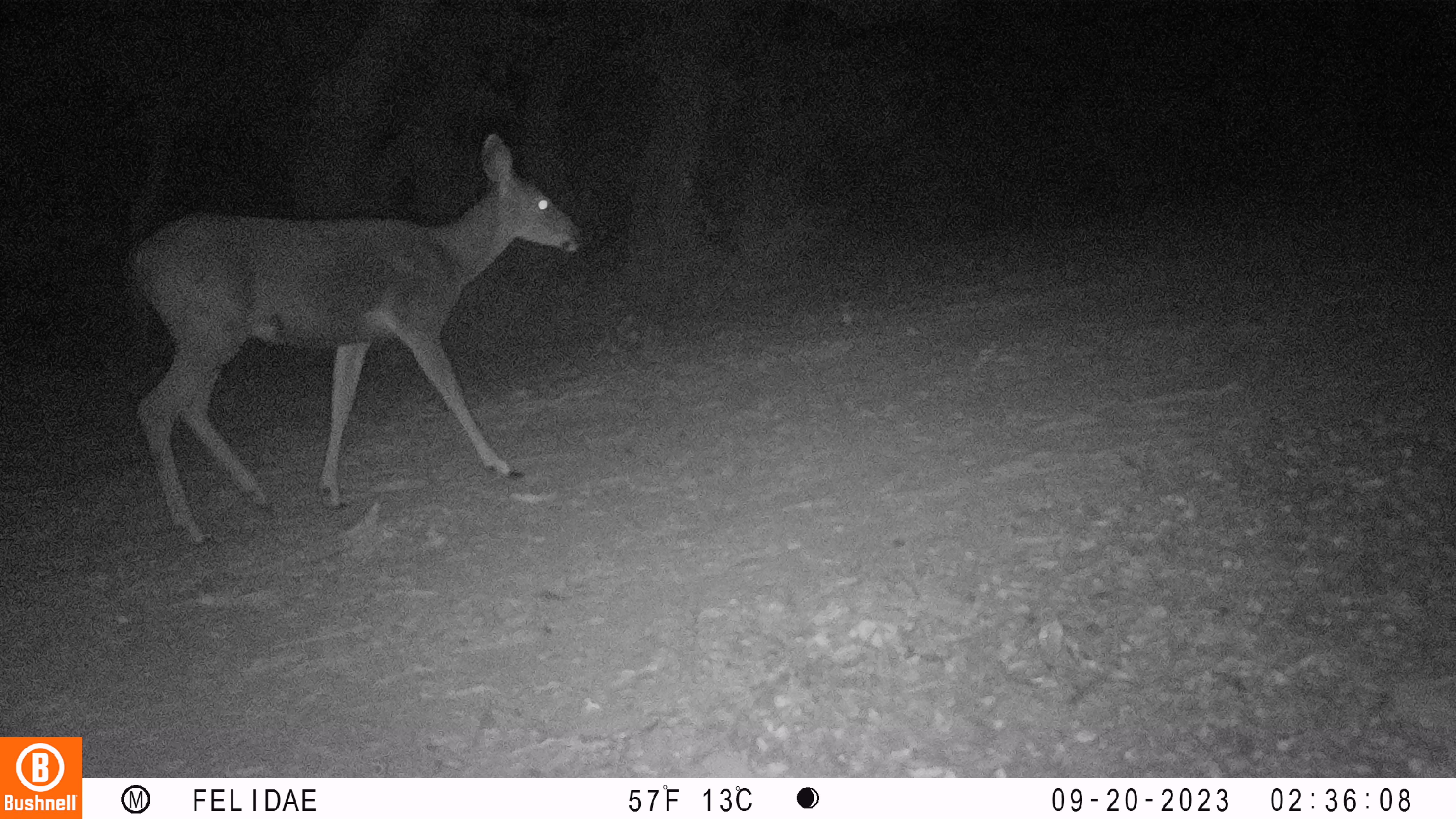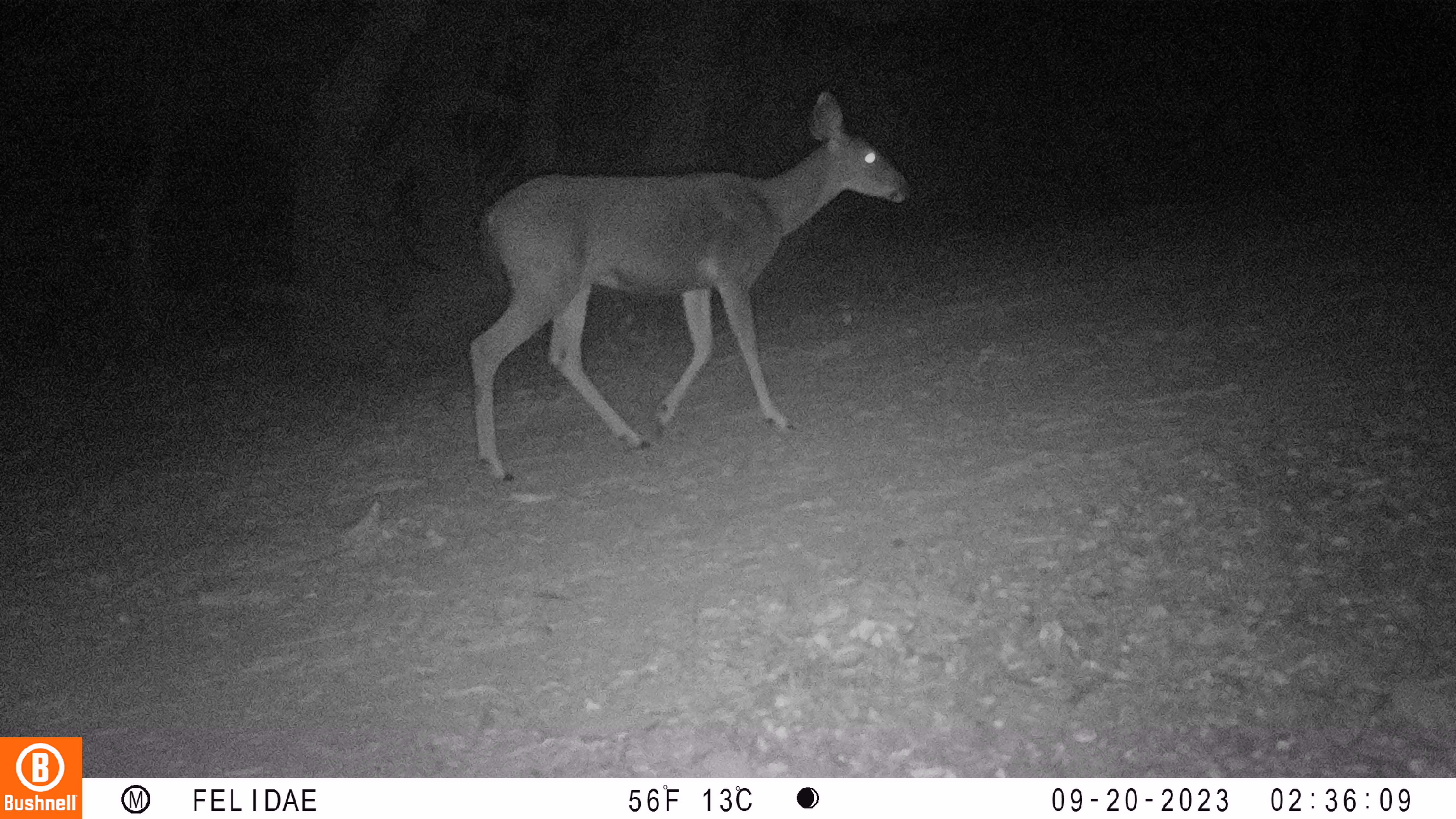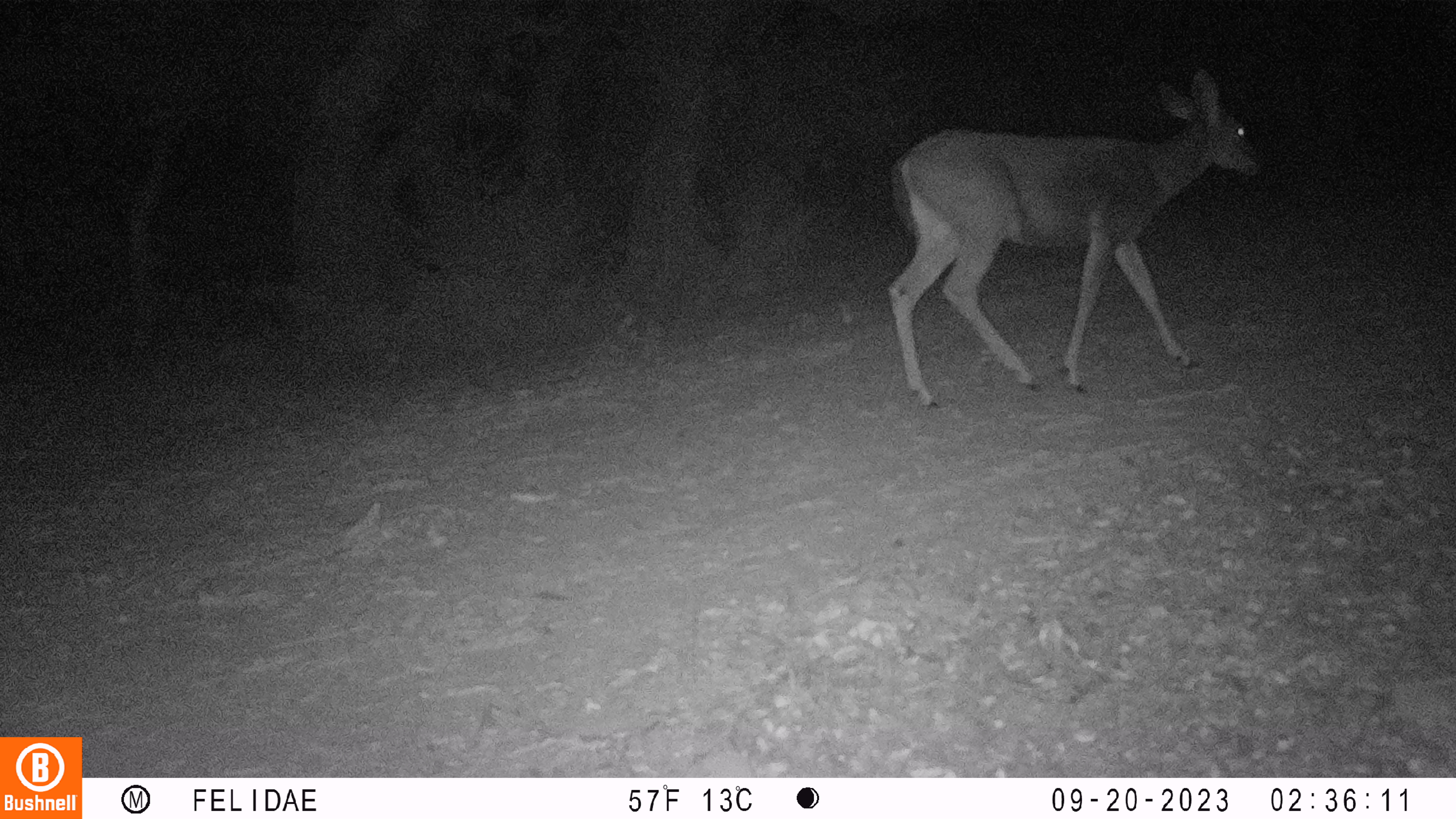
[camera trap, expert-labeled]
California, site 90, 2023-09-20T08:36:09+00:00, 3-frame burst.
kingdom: Animalia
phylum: Chordata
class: Mammalia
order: Artiodactyla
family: Cervidae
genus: Odocoileus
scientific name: Odocoileus hemionus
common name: mule deer